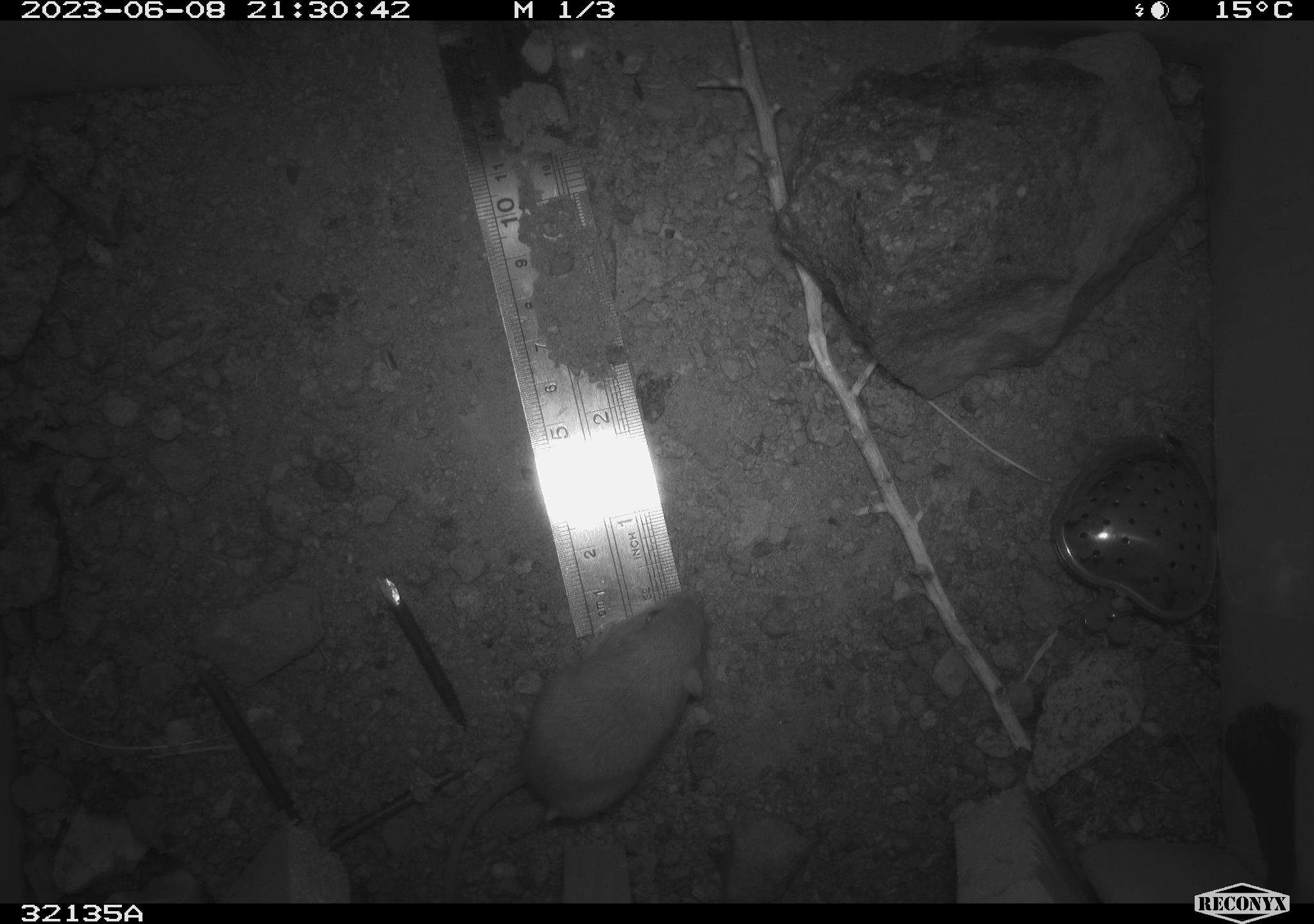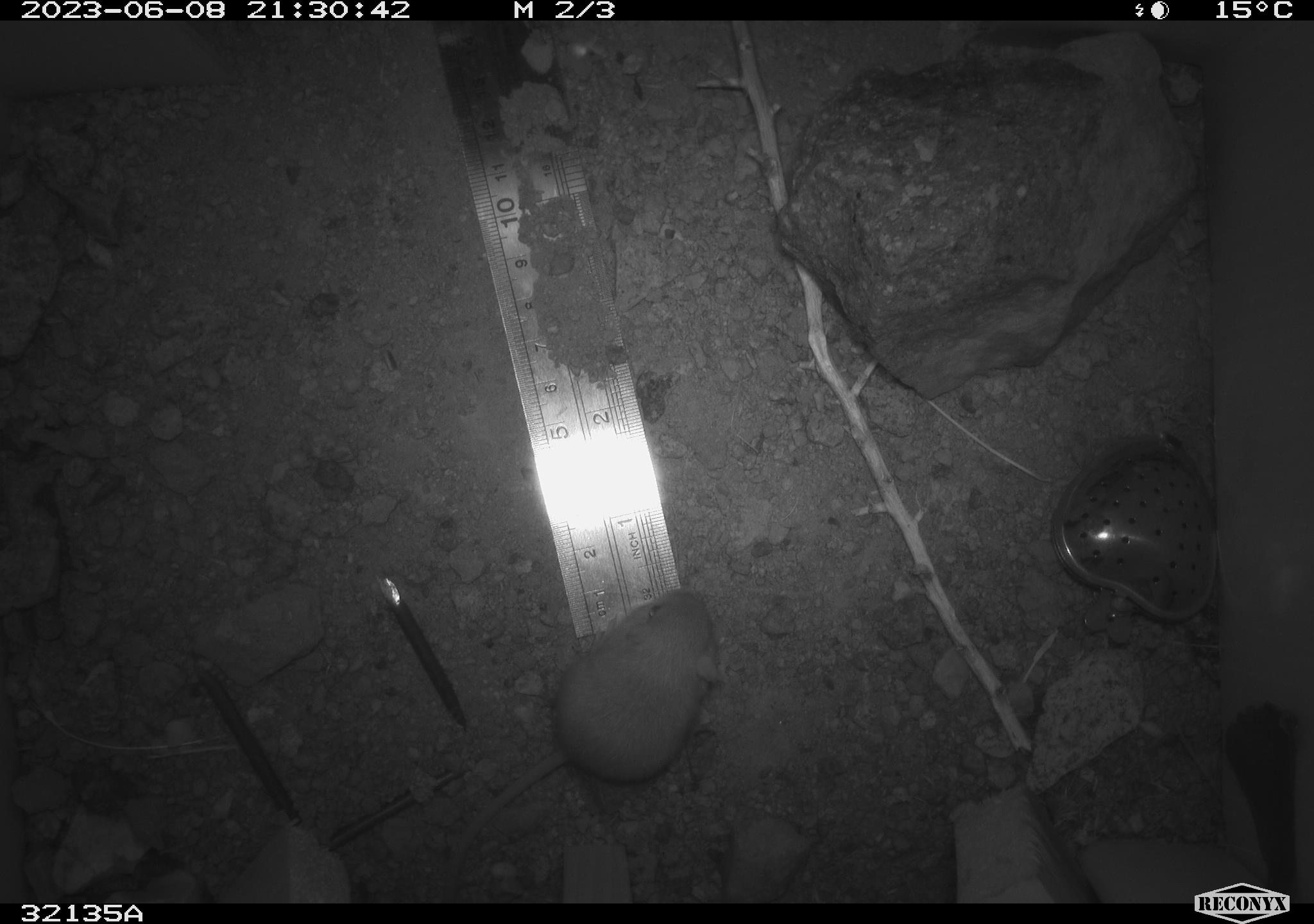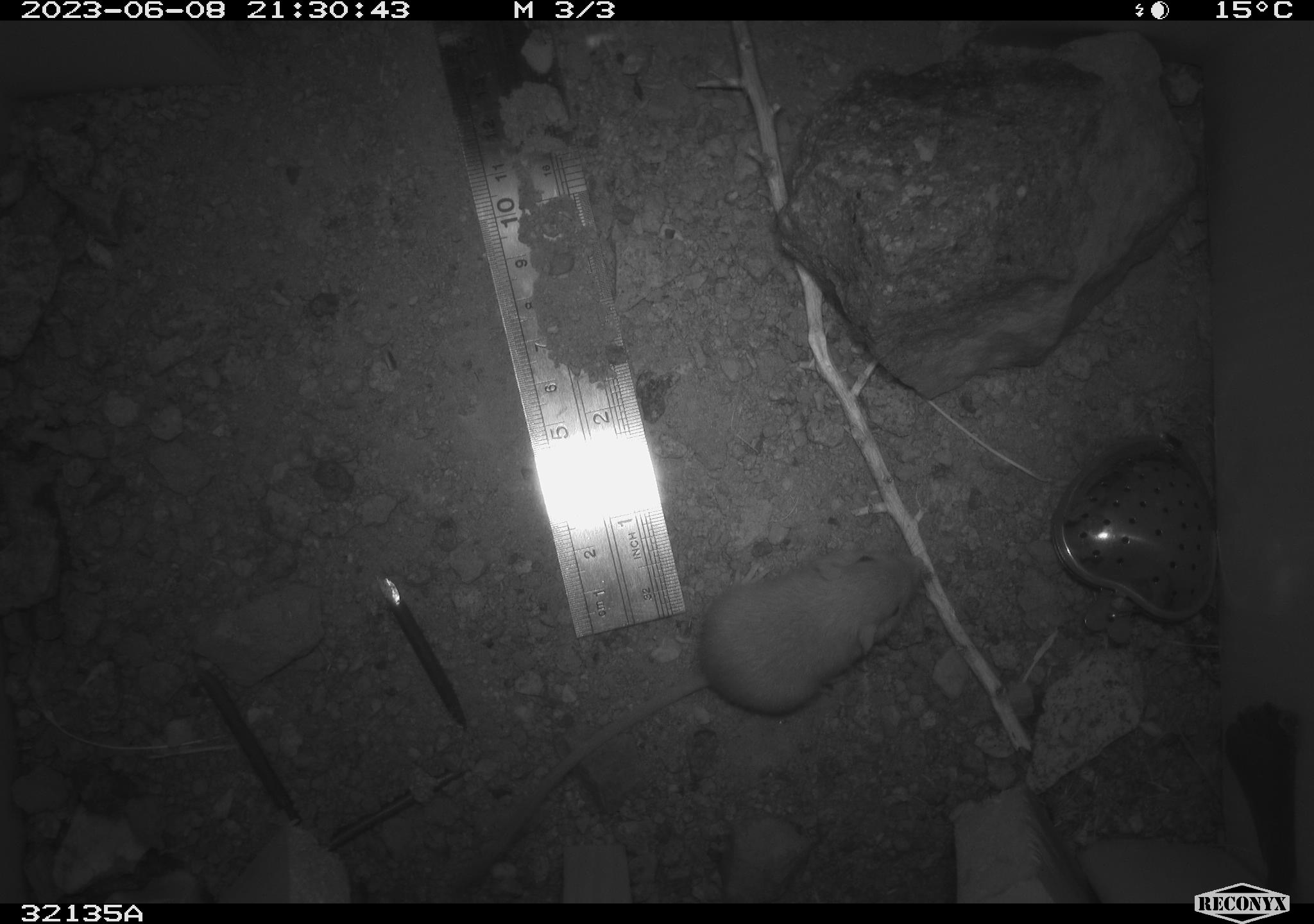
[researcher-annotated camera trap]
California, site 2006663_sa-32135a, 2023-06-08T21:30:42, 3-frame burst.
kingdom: Animalia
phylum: Chordata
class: Mammalia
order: Rodentia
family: Cricetidae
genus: Neotoma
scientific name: Neotoma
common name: pack rat or woodrat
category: neotoma species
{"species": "neotoma species (pack rat or woodrat) (Neotoma)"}